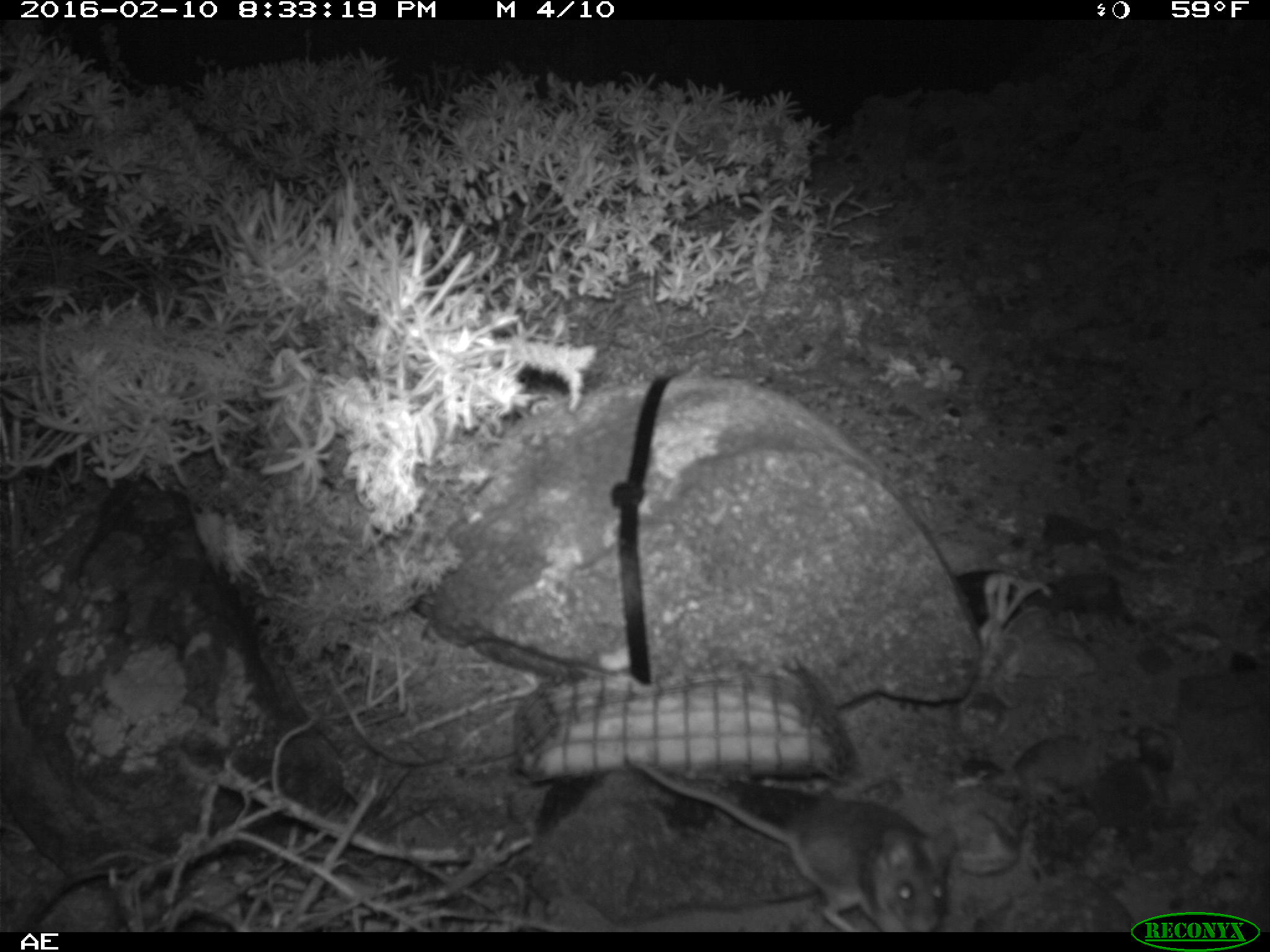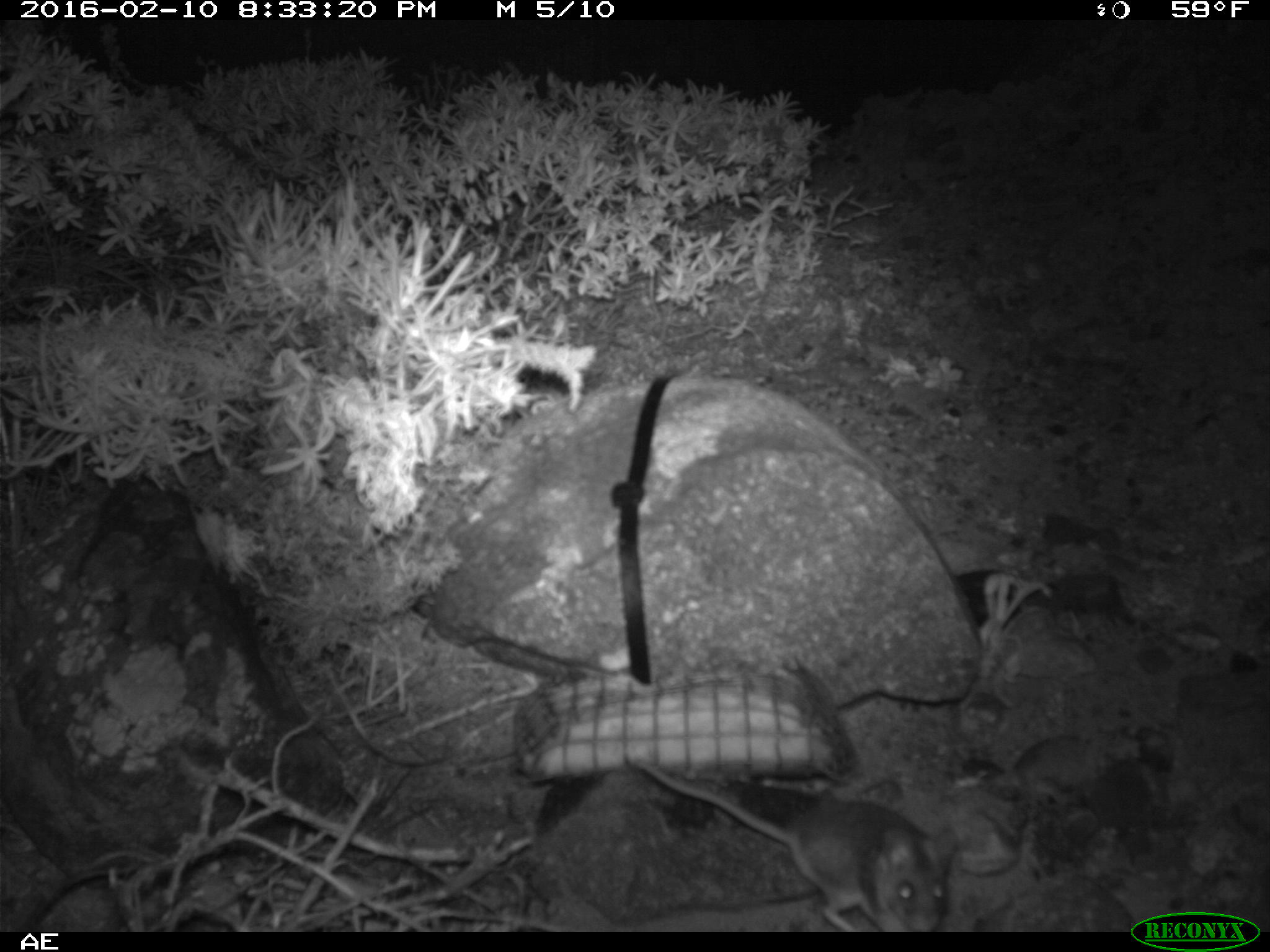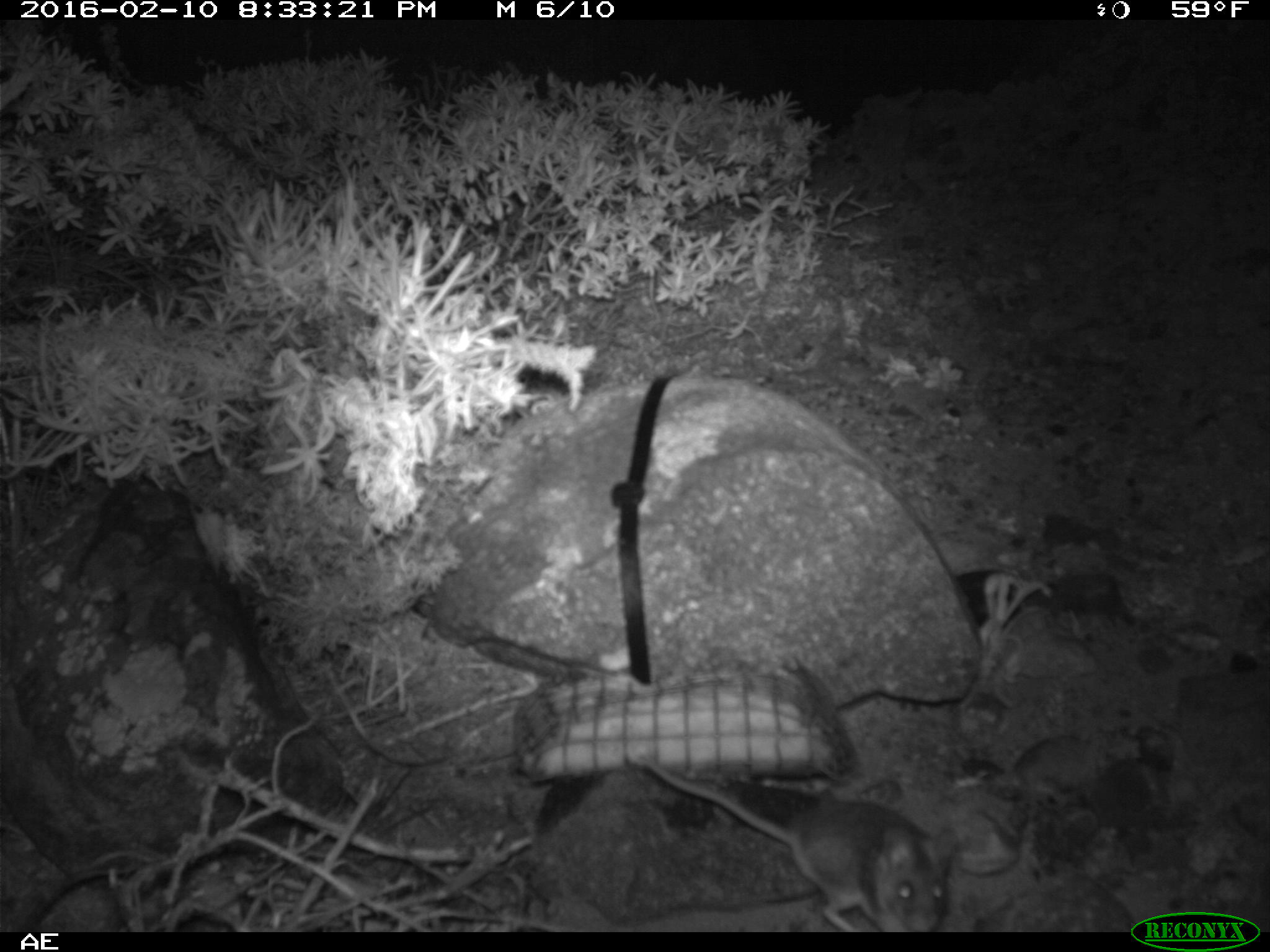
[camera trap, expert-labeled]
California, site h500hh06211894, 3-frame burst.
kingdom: Animalia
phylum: Chordata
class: Mammalia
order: Rodentia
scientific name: Rodentia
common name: rodent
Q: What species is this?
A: Rodent (Rodentia).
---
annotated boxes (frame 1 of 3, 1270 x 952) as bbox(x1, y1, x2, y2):
rodent: bbox(633, 760, 956, 932)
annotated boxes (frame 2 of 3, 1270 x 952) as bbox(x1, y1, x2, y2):
rodent: bbox(628, 756, 959, 932)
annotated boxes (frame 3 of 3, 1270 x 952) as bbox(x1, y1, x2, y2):
rodent: bbox(641, 758, 956, 932)